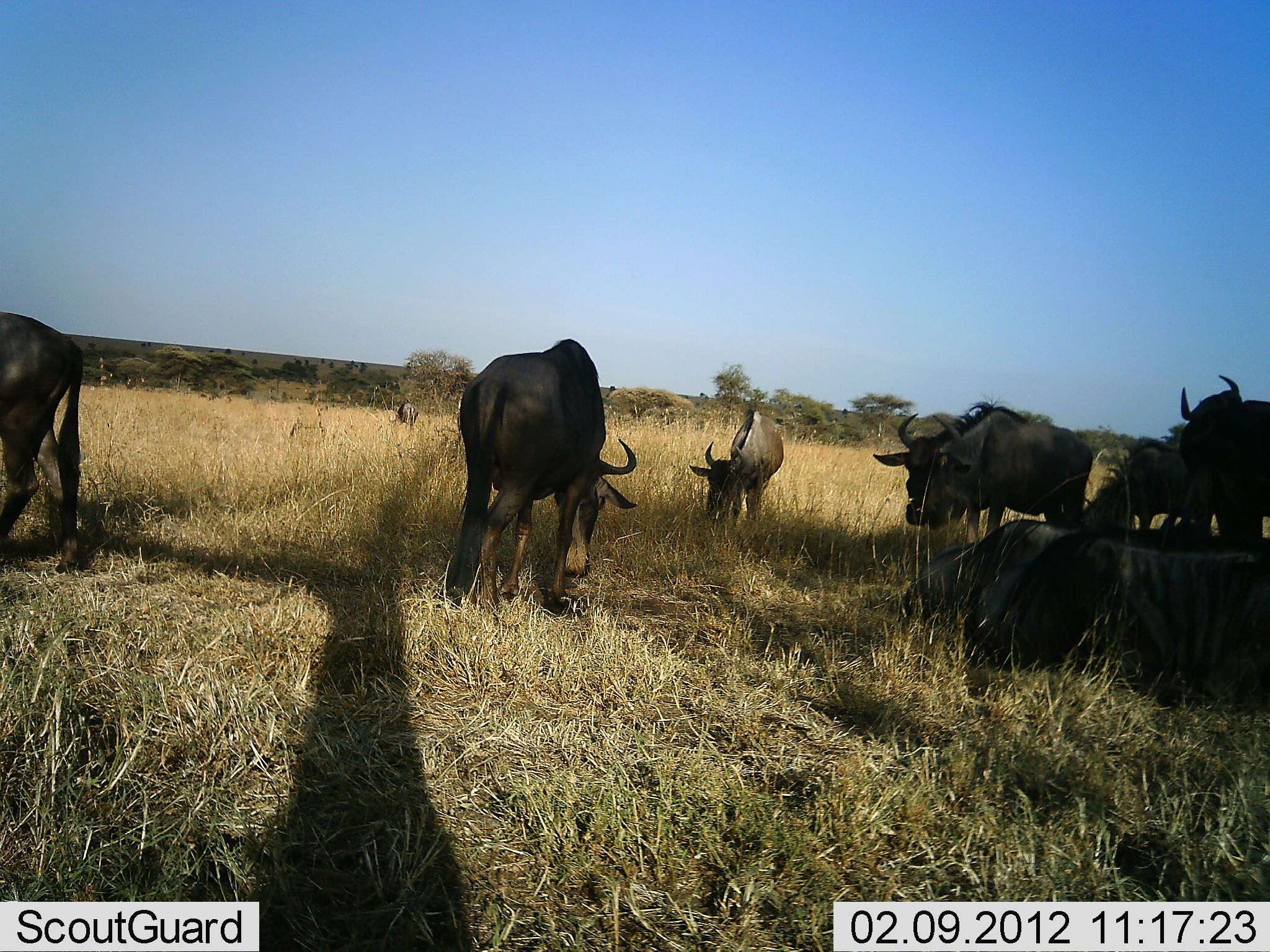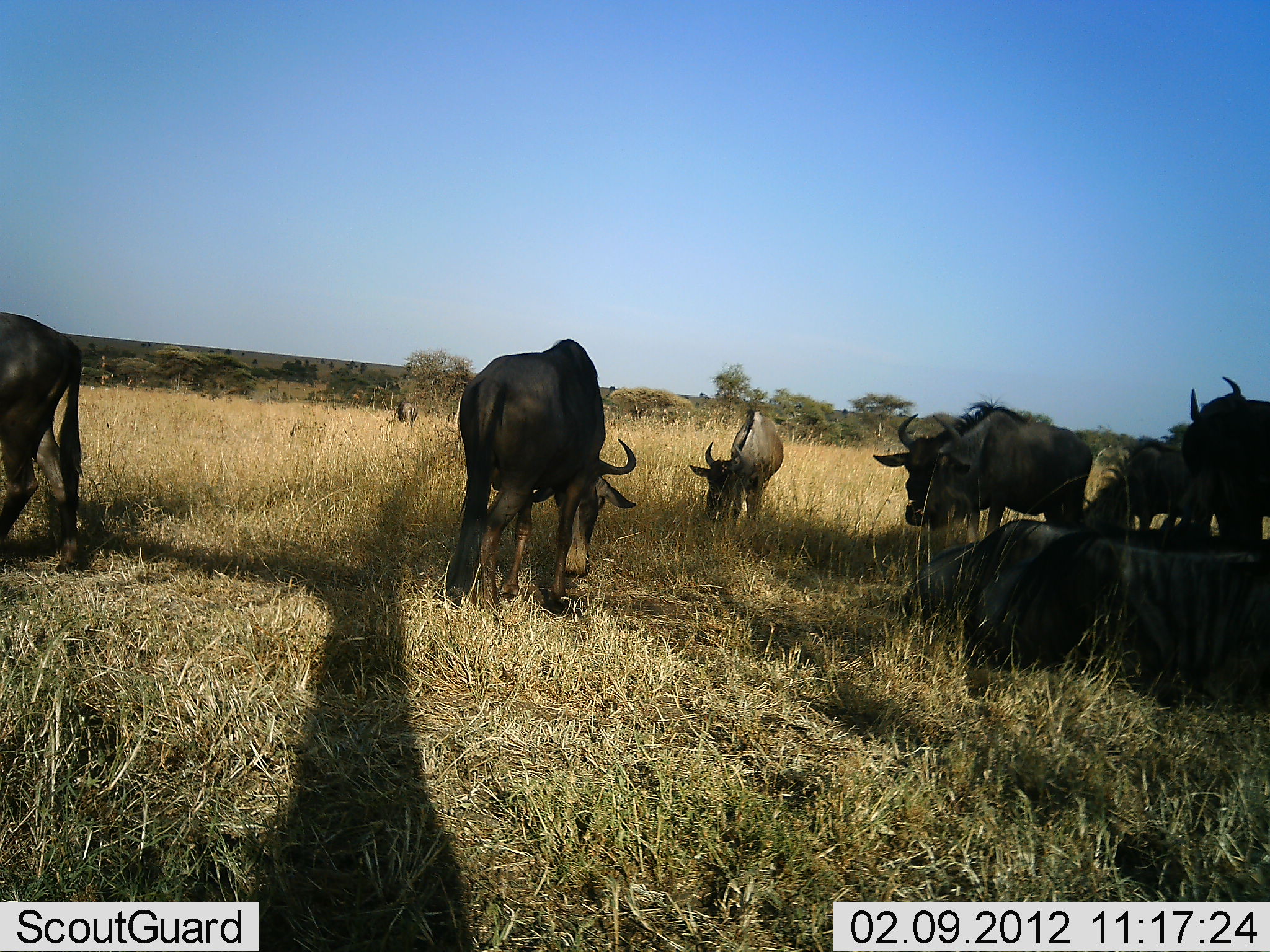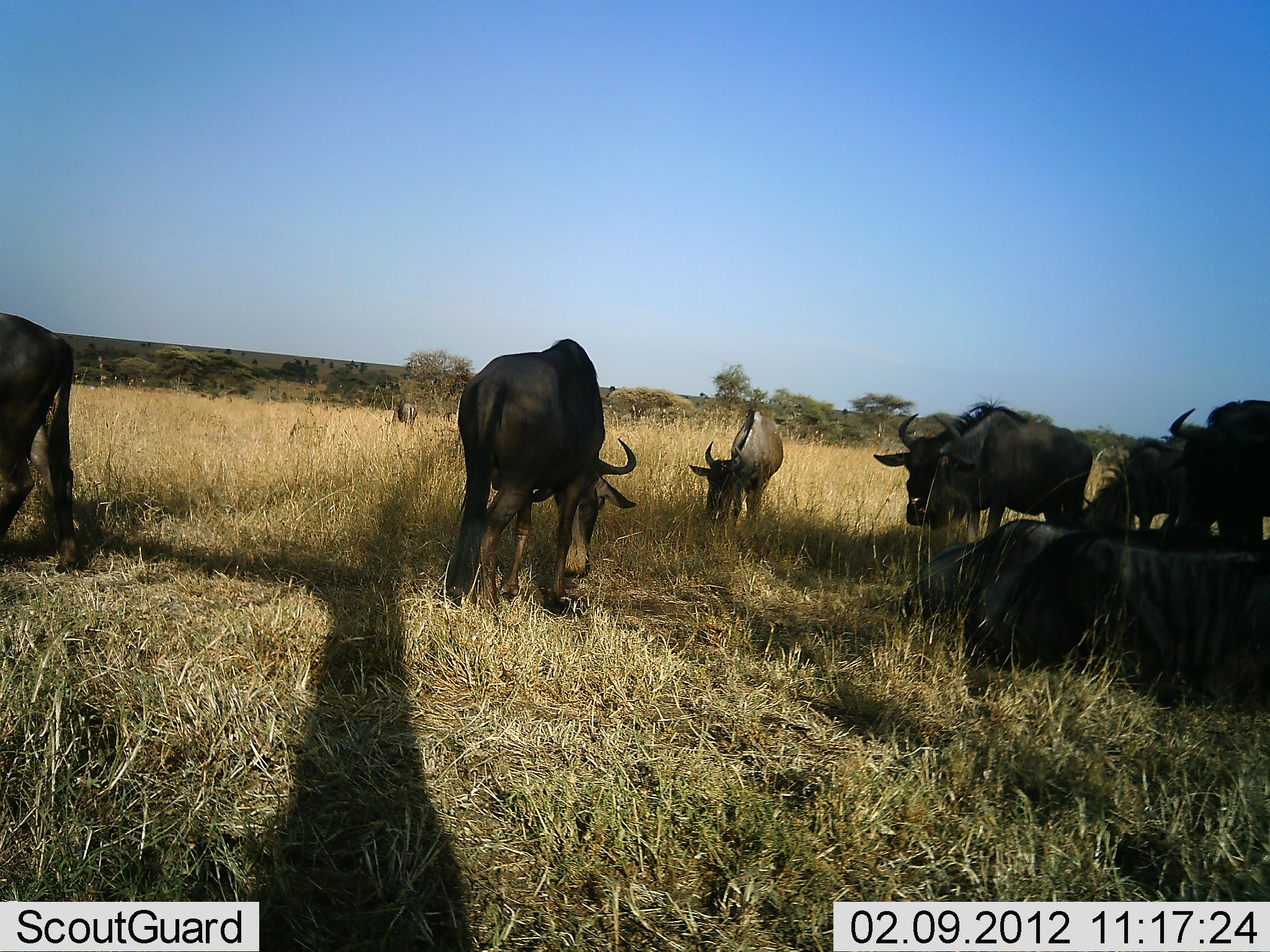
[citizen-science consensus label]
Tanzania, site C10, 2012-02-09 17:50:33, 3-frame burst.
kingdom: Animalia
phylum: Chordata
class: Mammalia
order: Artiodactyla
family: Bovidae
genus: Connochaetes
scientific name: Connochaetes taurinus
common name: blue wildebeest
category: wildebeest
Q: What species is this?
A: Wildebeest (blue wildebeest) (Connochaetes taurinus).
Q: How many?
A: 8.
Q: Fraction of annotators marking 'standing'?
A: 58%.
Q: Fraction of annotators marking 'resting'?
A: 73%.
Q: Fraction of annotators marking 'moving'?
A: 0%.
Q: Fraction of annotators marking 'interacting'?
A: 8%.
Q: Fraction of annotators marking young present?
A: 8%.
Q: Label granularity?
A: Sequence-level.